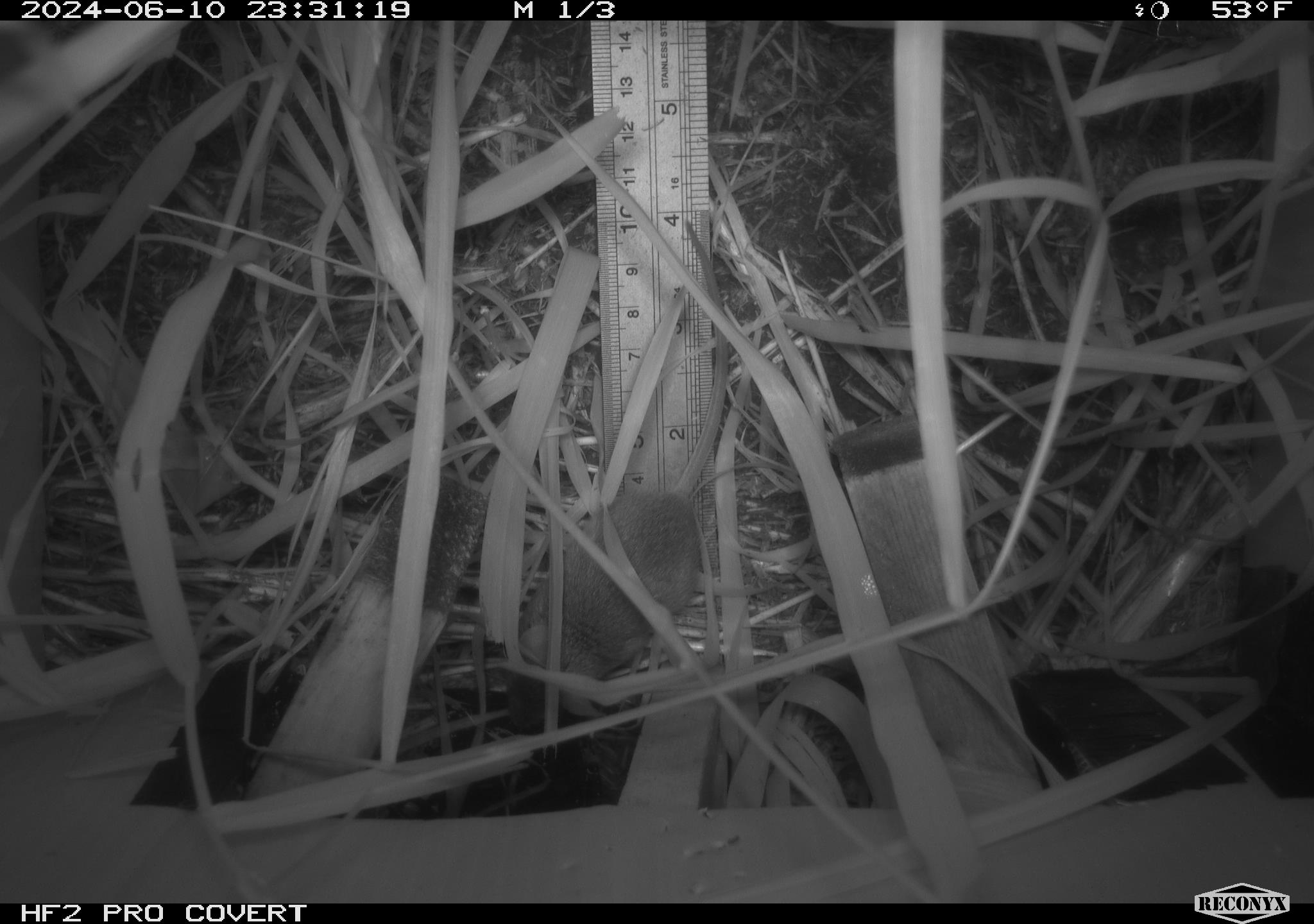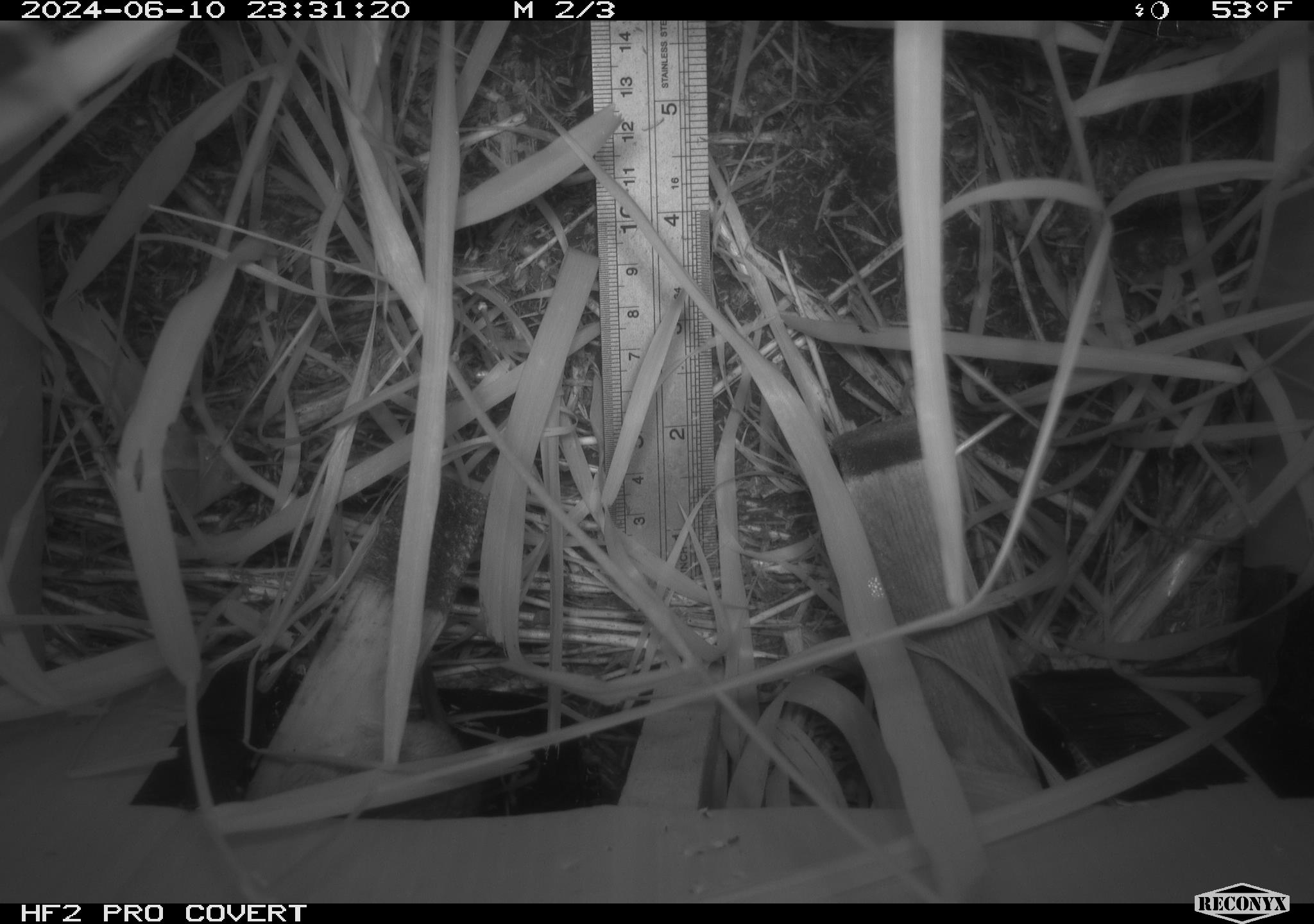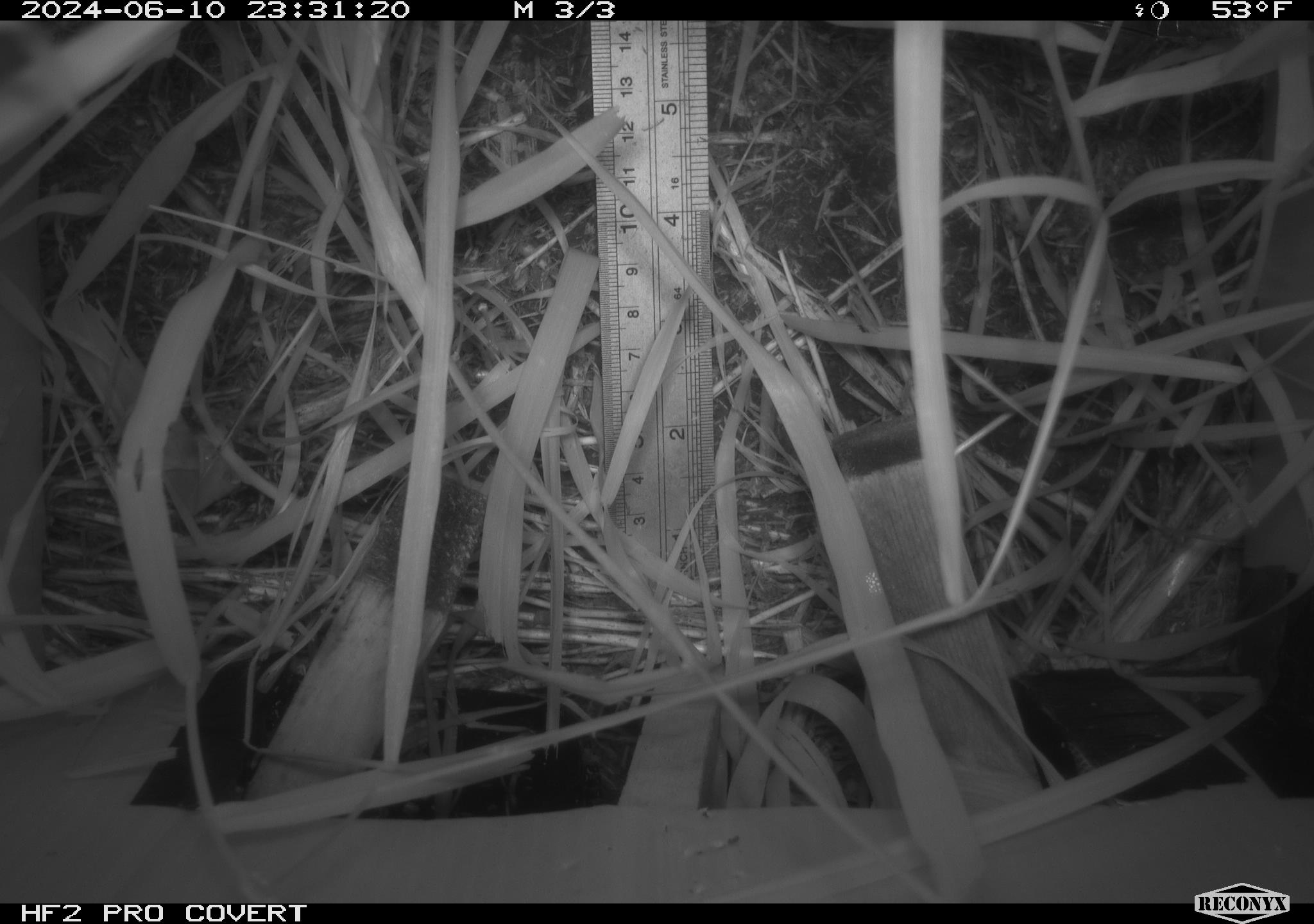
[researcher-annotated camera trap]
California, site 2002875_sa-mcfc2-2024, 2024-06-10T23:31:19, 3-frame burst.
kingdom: Animalia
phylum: Chordata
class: Mammalia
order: Rodentia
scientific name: Rodentia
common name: rodent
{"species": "rodent (Rodentia)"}